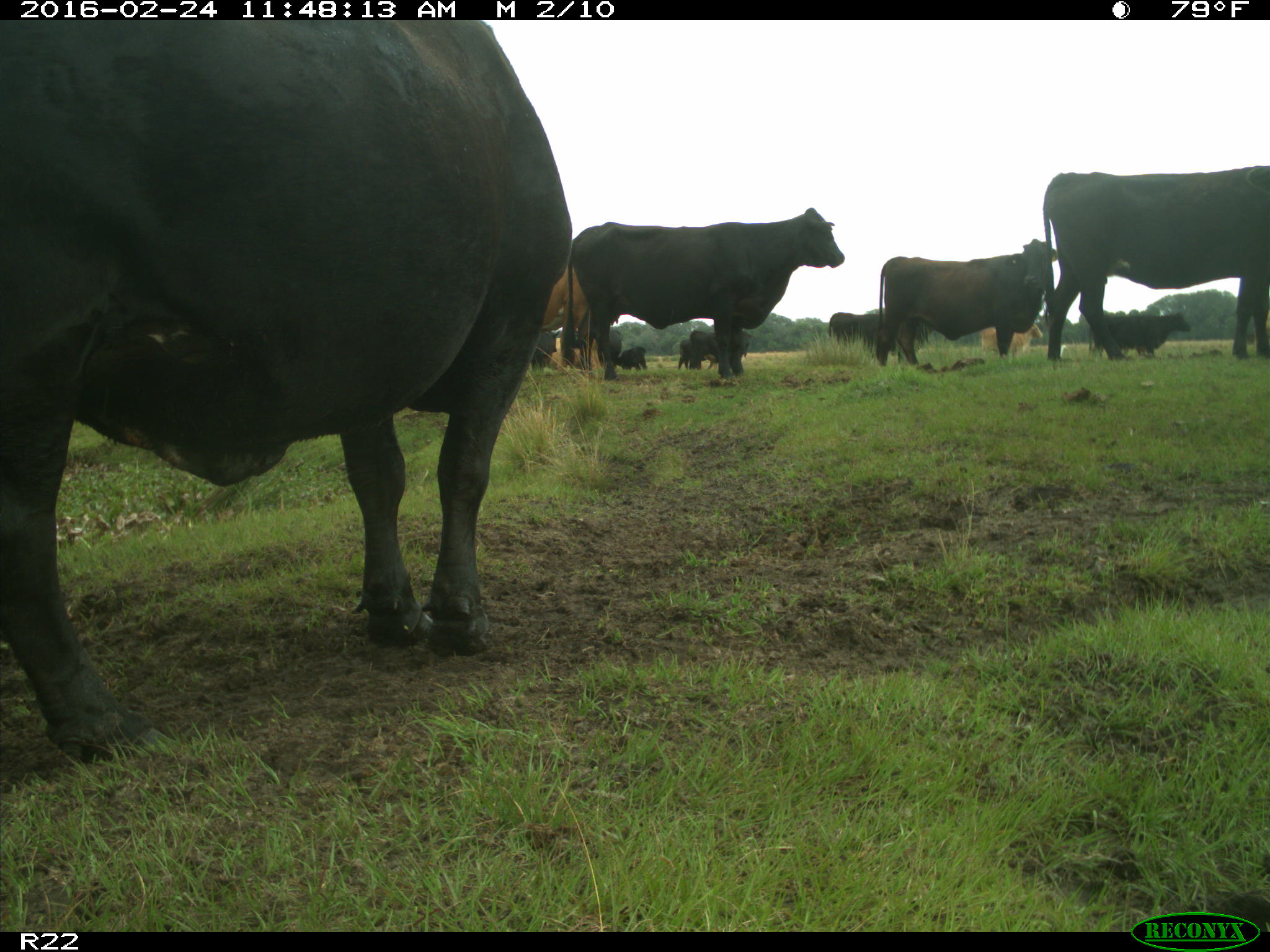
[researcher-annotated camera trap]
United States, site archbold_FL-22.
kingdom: Animalia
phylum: Chordata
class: Mammalia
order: Artiodactyla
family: Bovidae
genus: Bos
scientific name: Bos taurus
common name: domestic cow